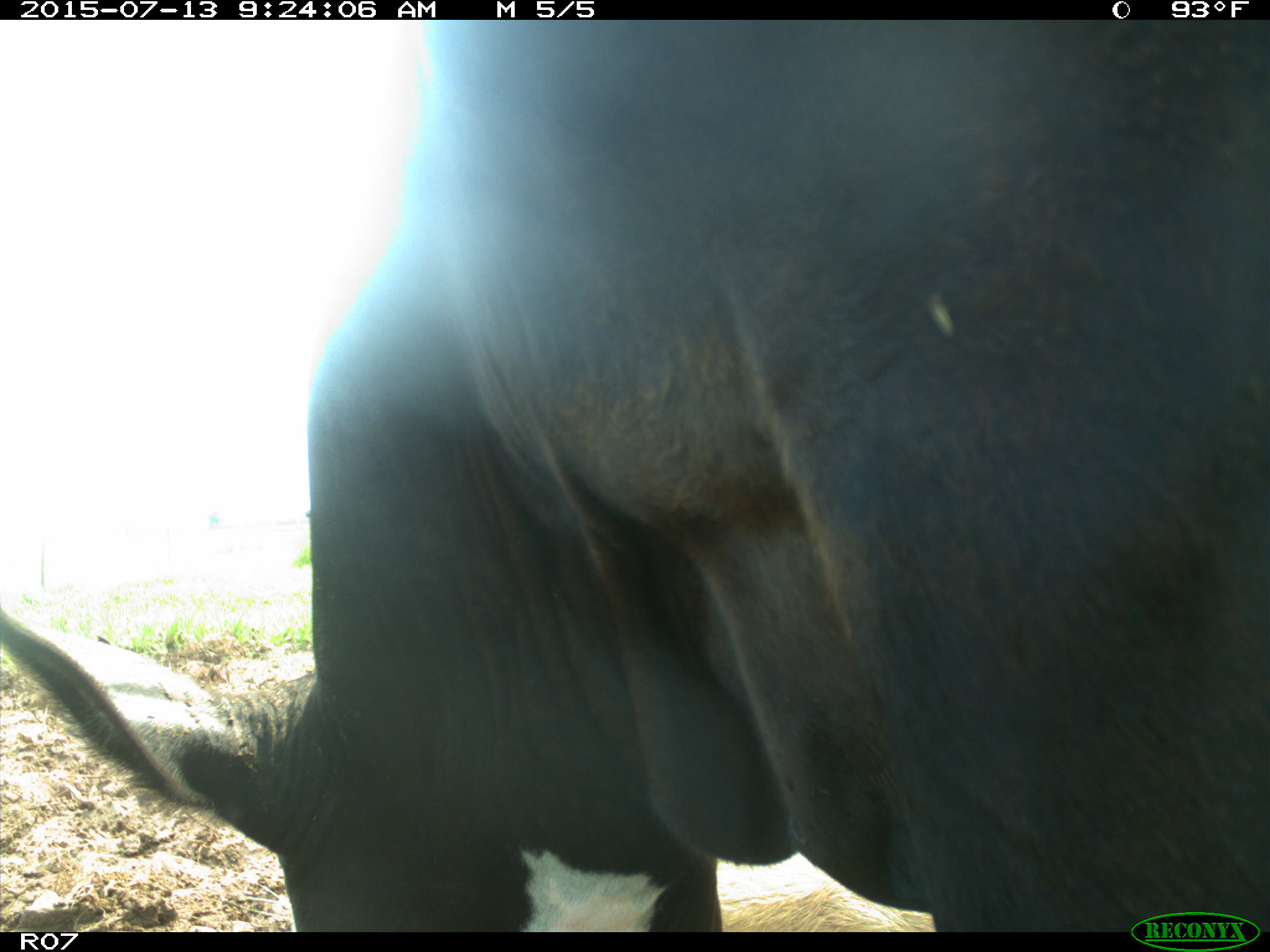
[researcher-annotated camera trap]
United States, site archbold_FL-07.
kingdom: Animalia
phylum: Chordata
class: Mammalia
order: Artiodactyla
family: Bovidae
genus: Bos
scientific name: Bos taurus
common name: domestic cow